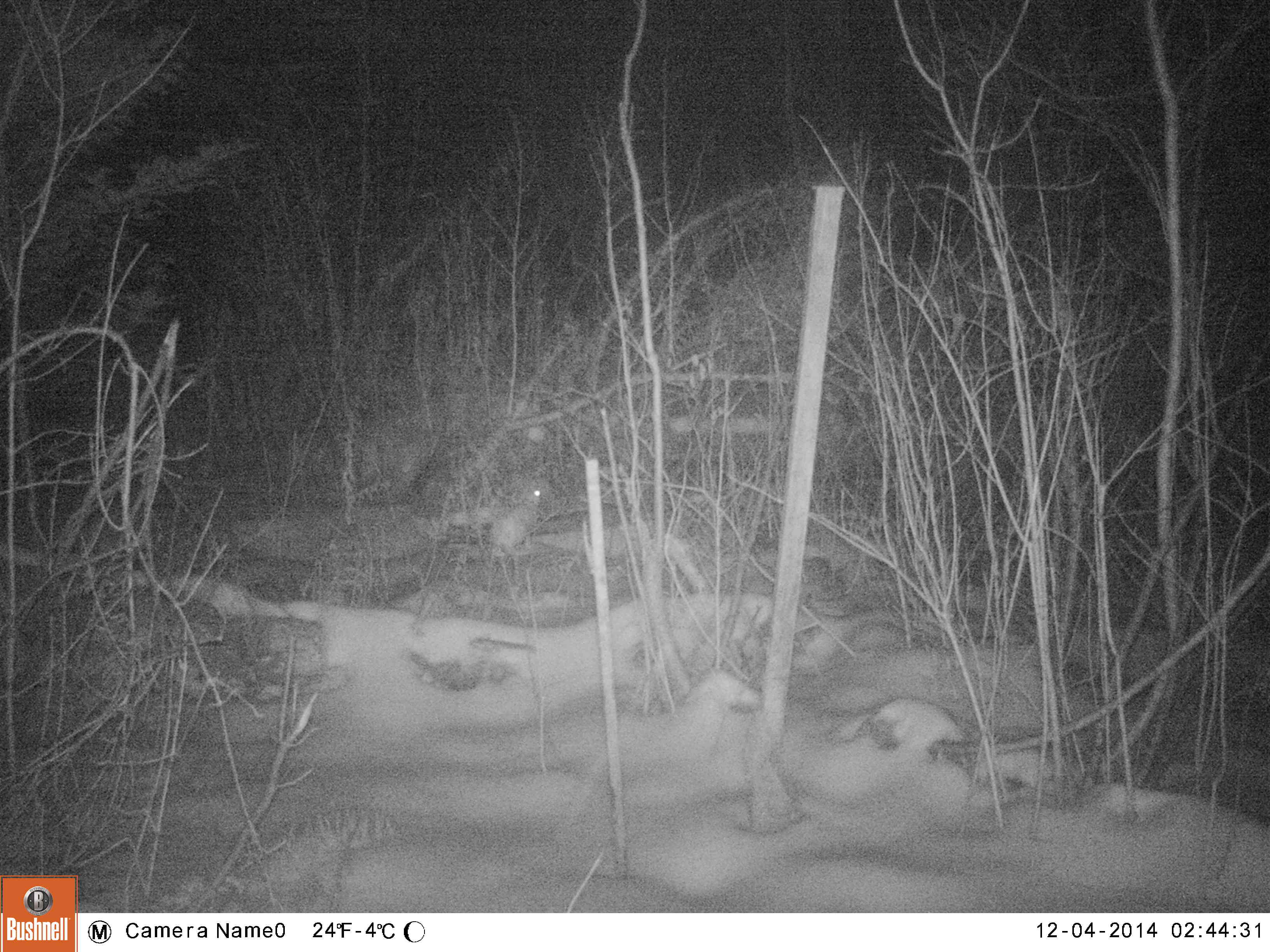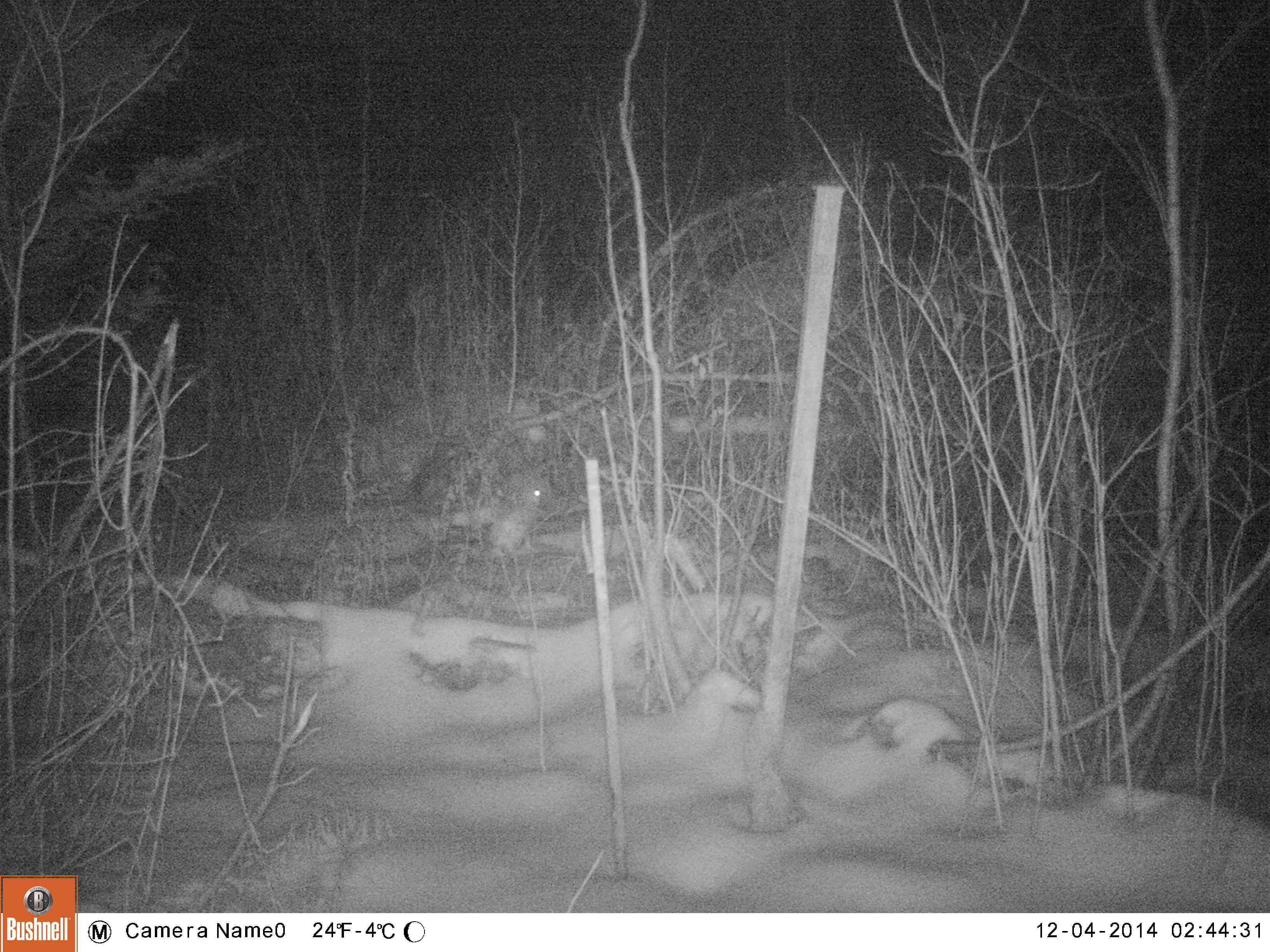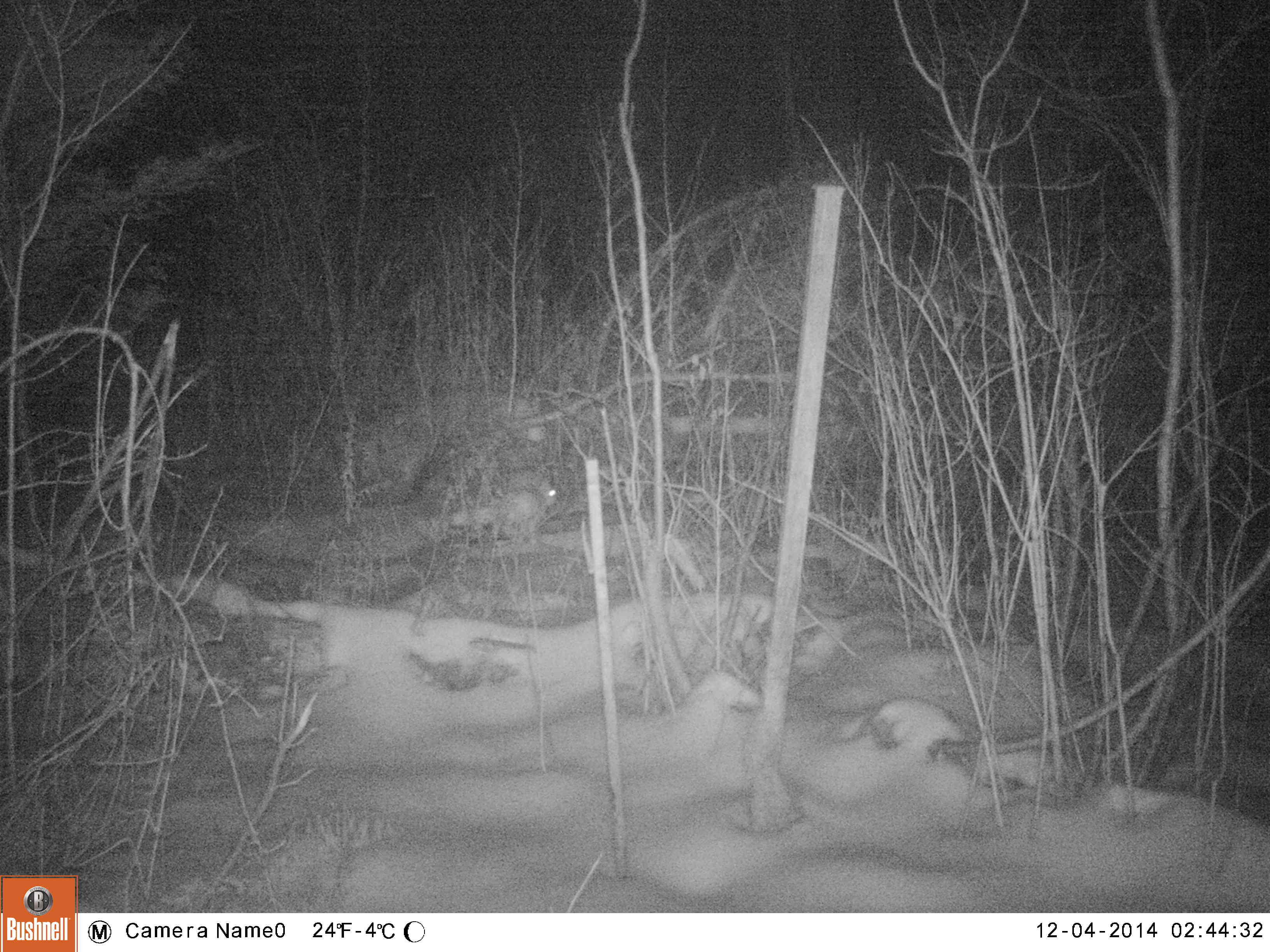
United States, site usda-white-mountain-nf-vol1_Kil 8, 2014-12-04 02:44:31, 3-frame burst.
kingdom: Animalia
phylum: Chordata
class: Mammalia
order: Lagomorpha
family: Leporidae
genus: Lepus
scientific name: Lepus americanus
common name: snowshoe hare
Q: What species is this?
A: Snowshoe hare (Lepus americanus).